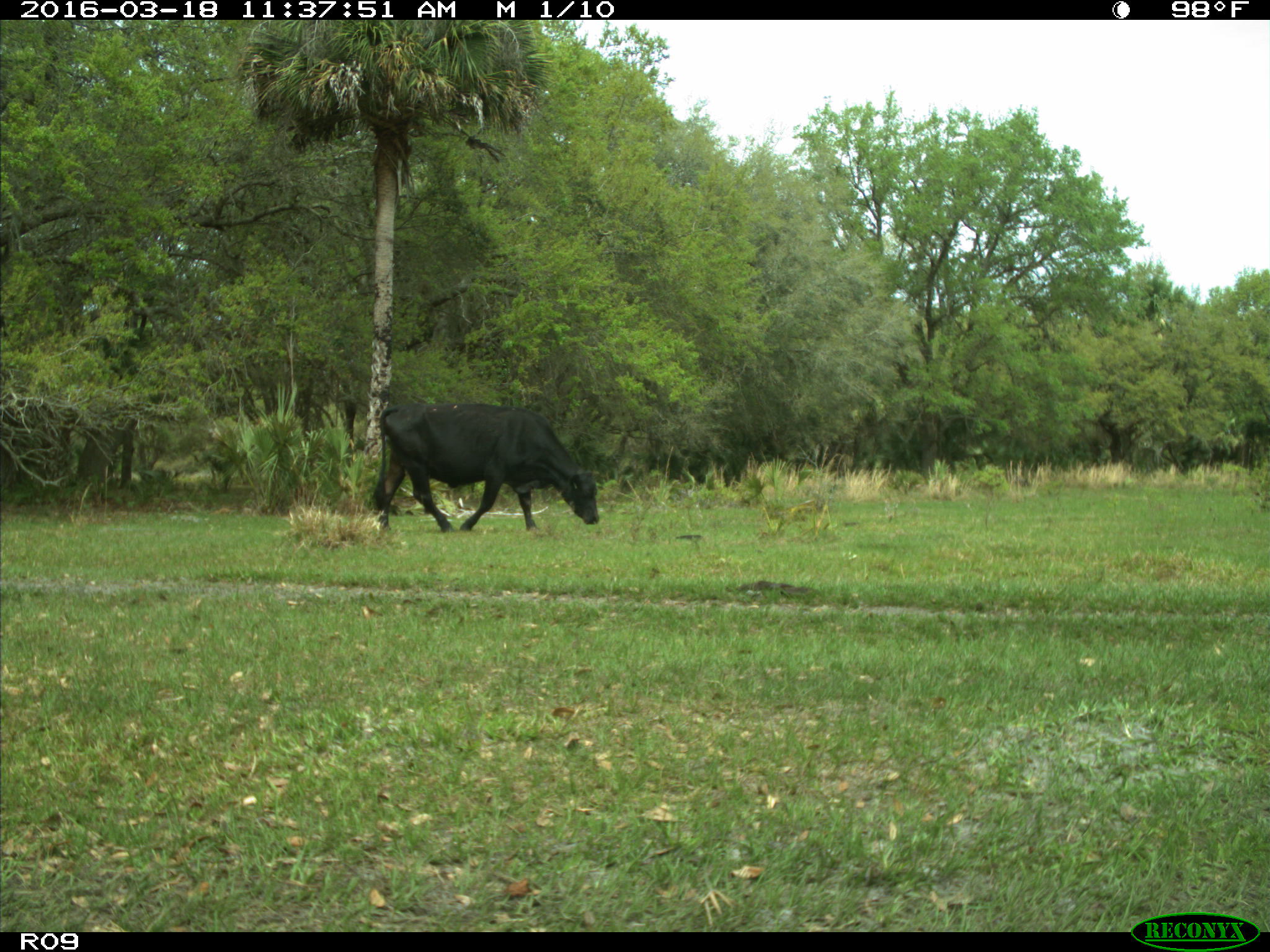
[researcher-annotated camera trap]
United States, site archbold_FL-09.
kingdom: Animalia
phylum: Chordata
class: Mammalia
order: Artiodactyla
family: Bovidae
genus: Bos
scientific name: Bos taurus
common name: domestic cow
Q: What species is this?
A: Bos taurus (domestic cow).